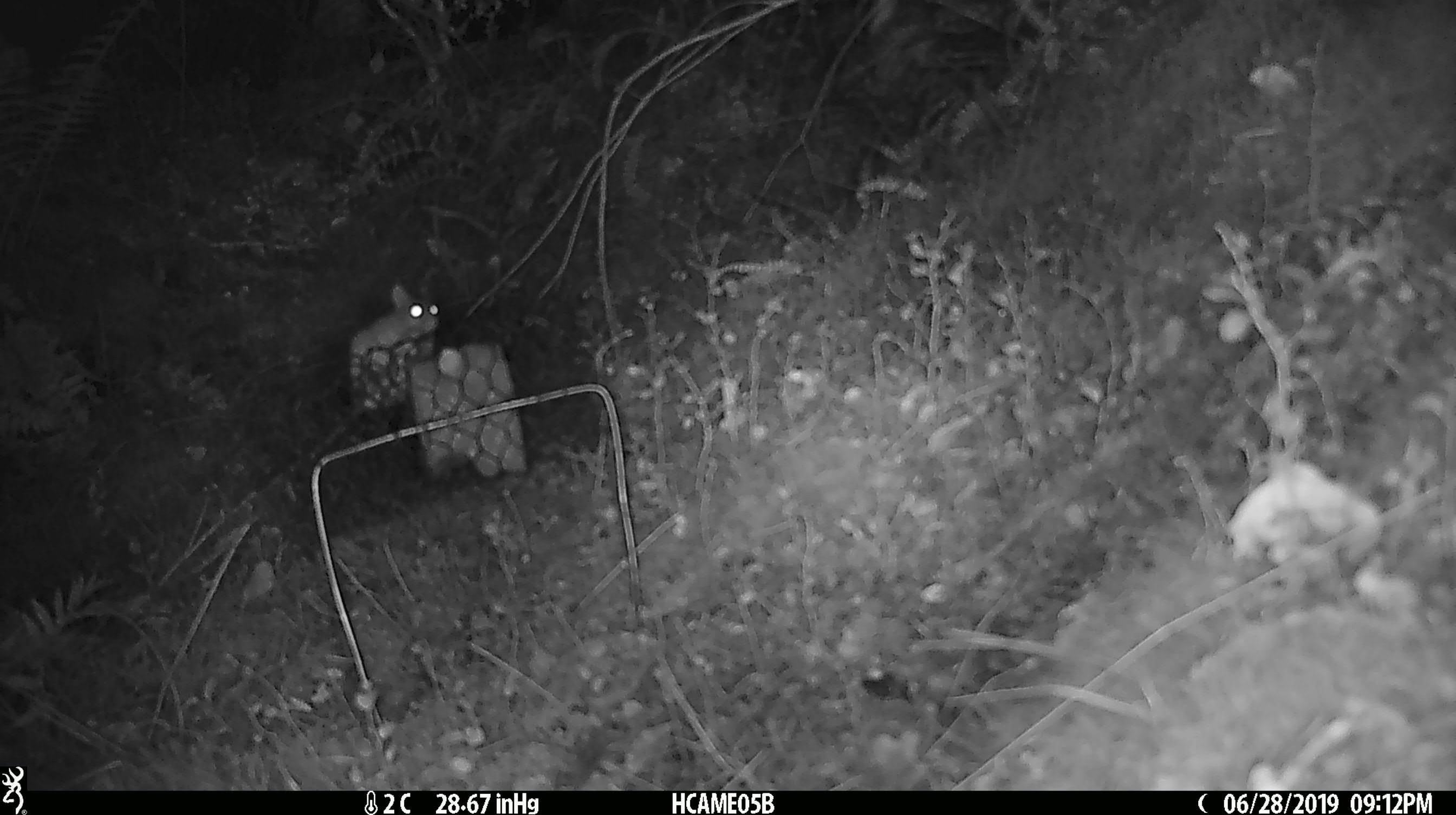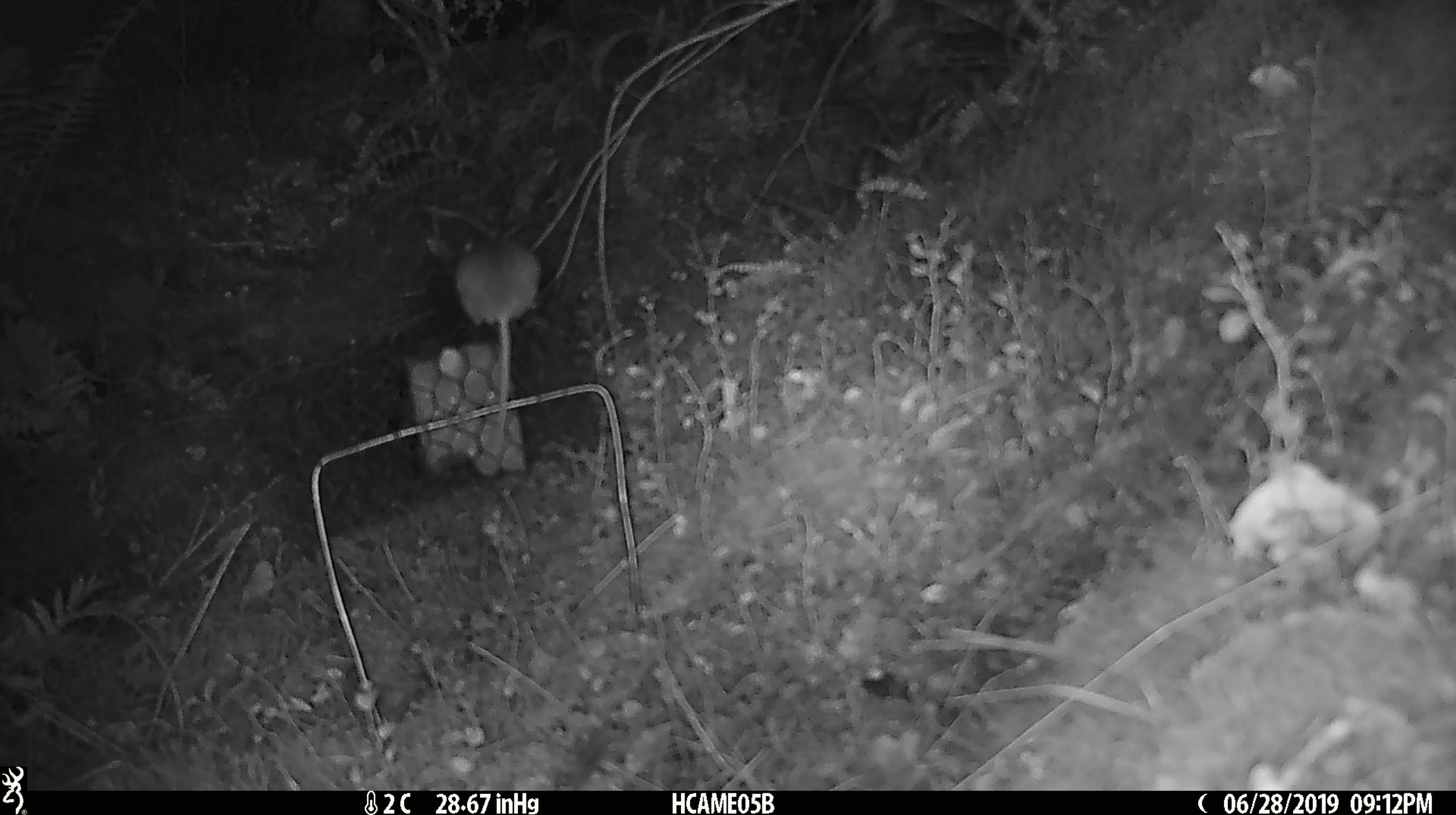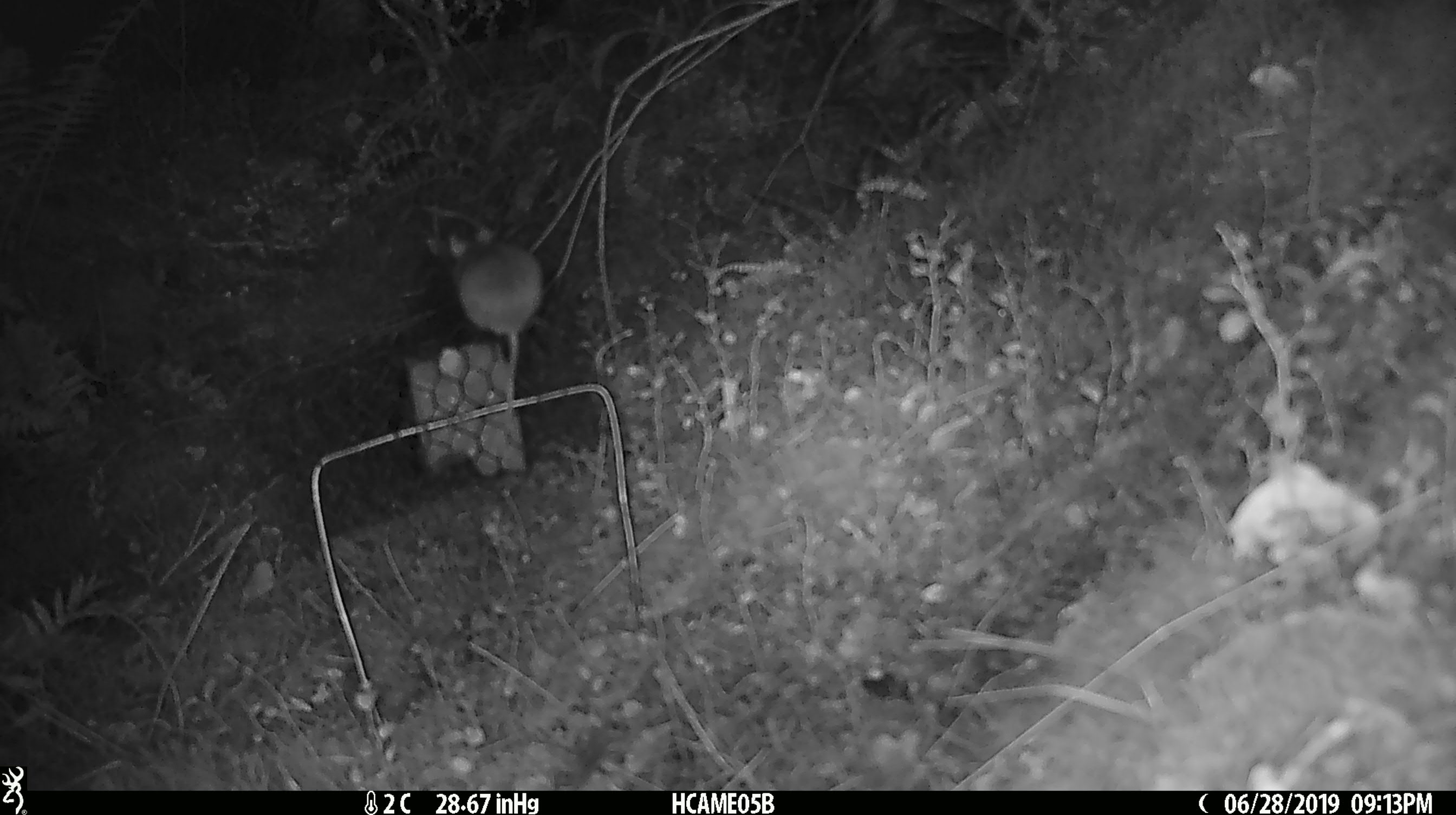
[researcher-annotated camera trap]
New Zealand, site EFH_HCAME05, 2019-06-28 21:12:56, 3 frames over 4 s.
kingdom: Animalia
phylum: Chordata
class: Mammalia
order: Rodentia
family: Muridae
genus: Mus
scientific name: Mus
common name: mouse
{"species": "mouse (Mus)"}